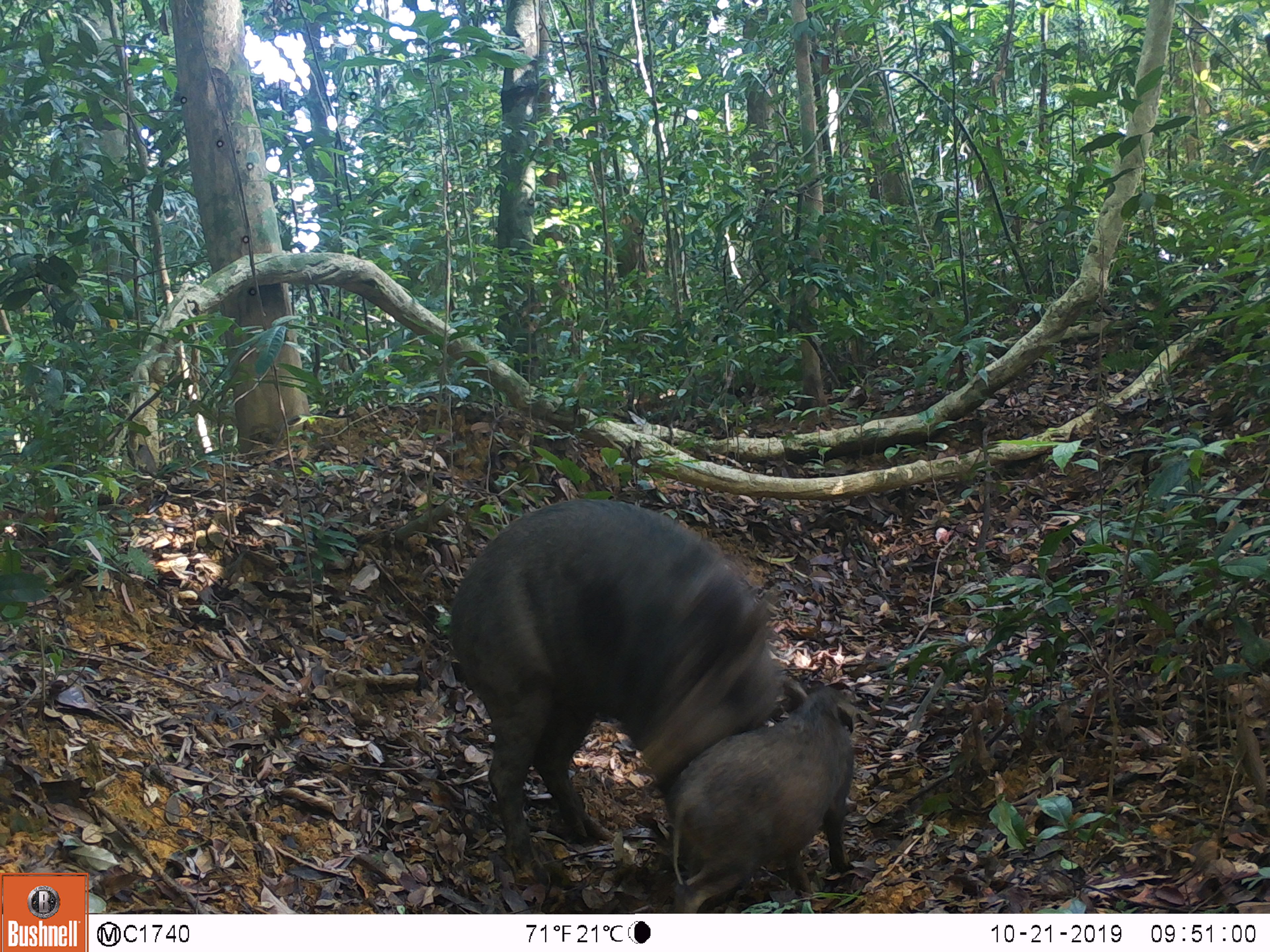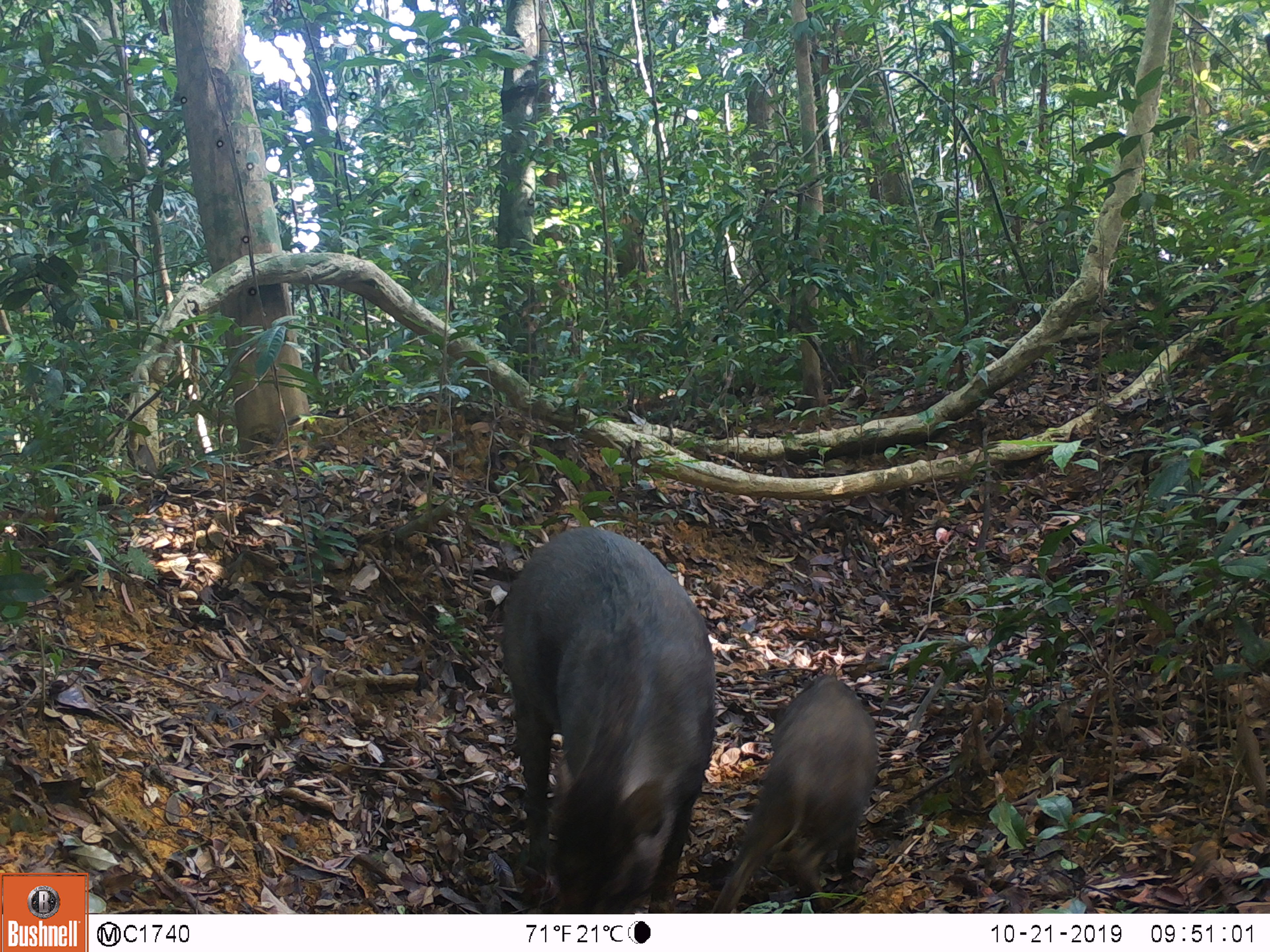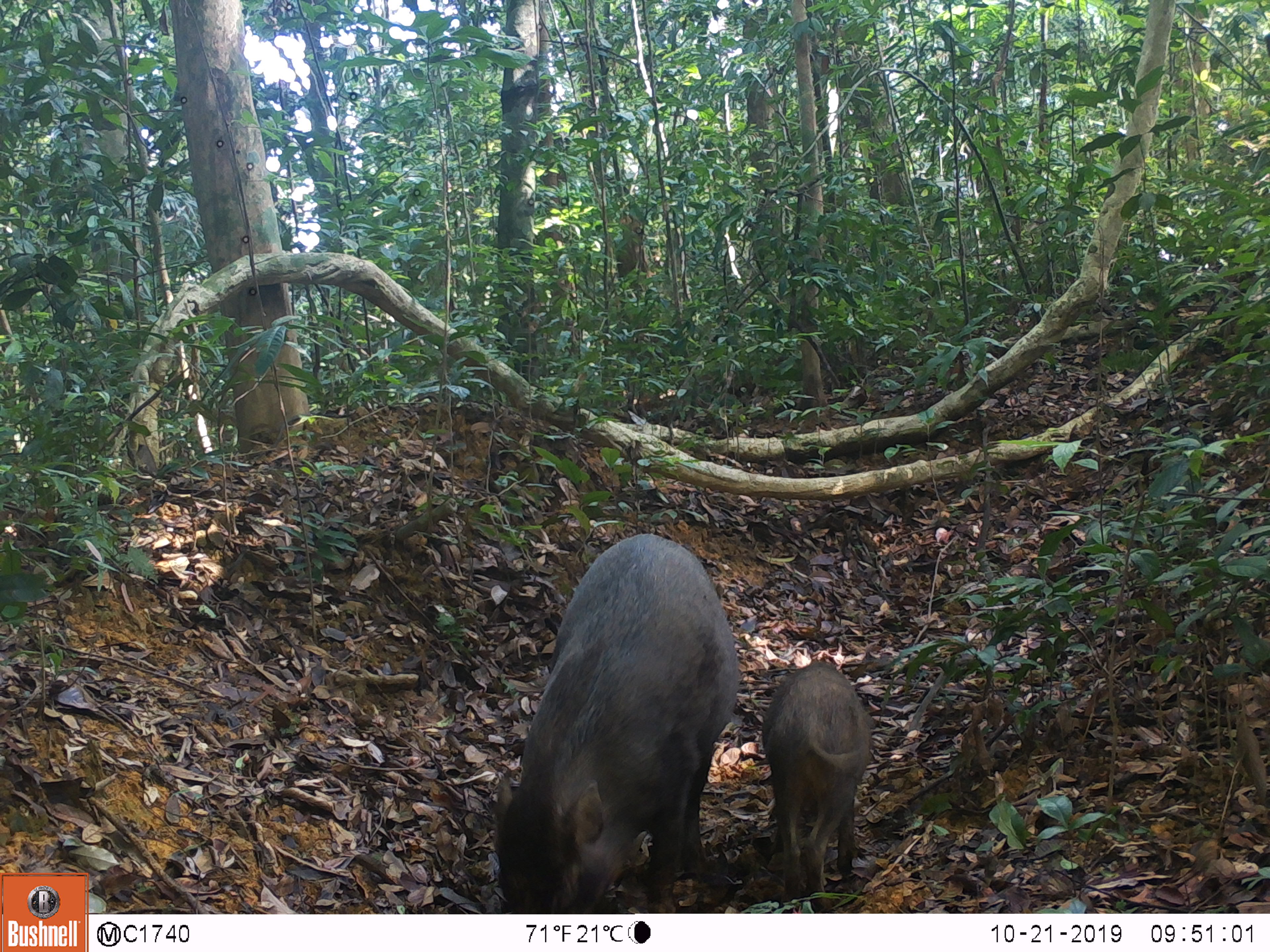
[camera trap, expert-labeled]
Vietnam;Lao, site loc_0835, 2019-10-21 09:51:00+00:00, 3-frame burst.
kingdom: Animalia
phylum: Chordata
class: Mammalia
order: Artiodactyla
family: Suidae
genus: Sus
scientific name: Sus scrofa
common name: eurasian wild pig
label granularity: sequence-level